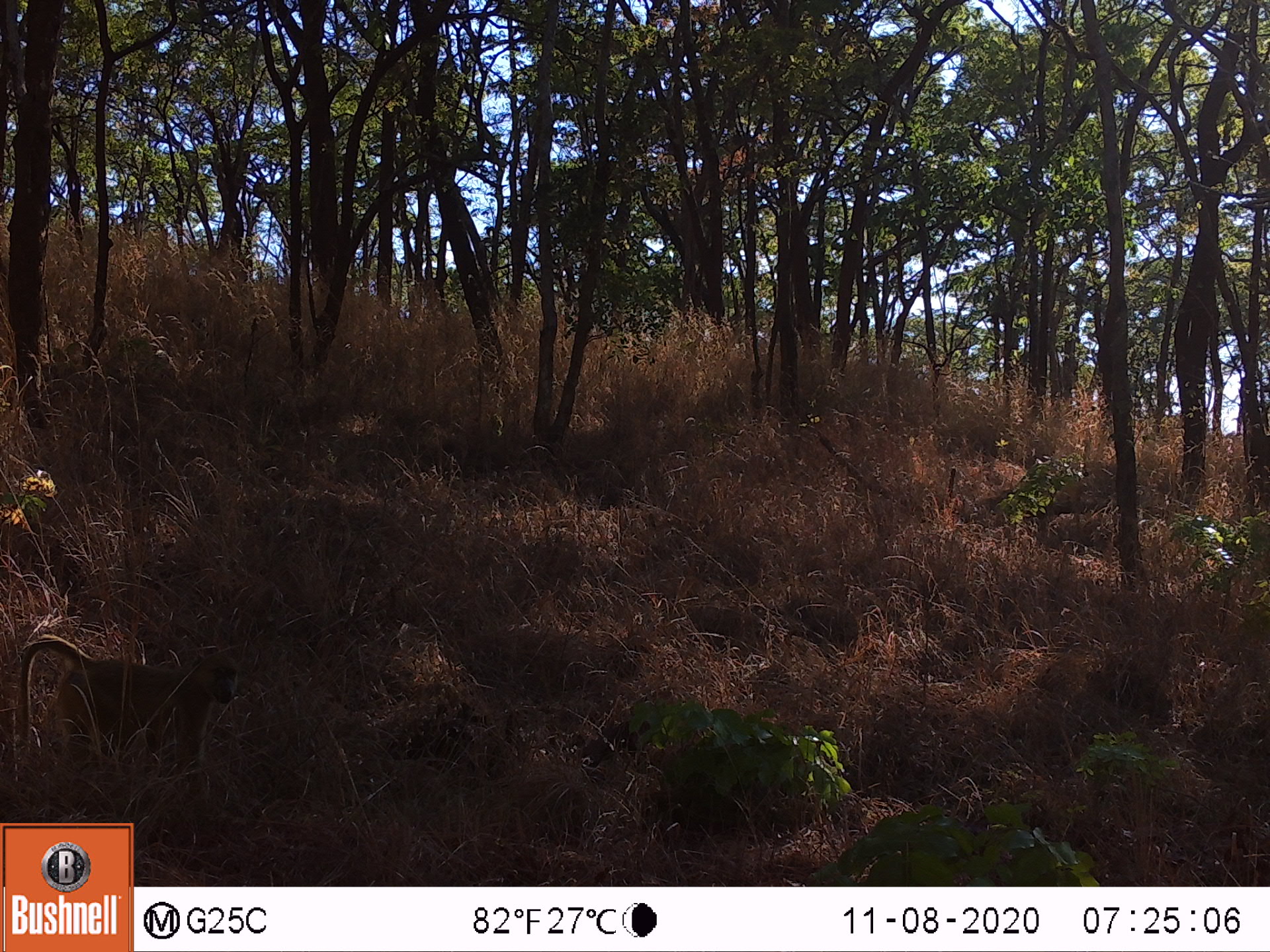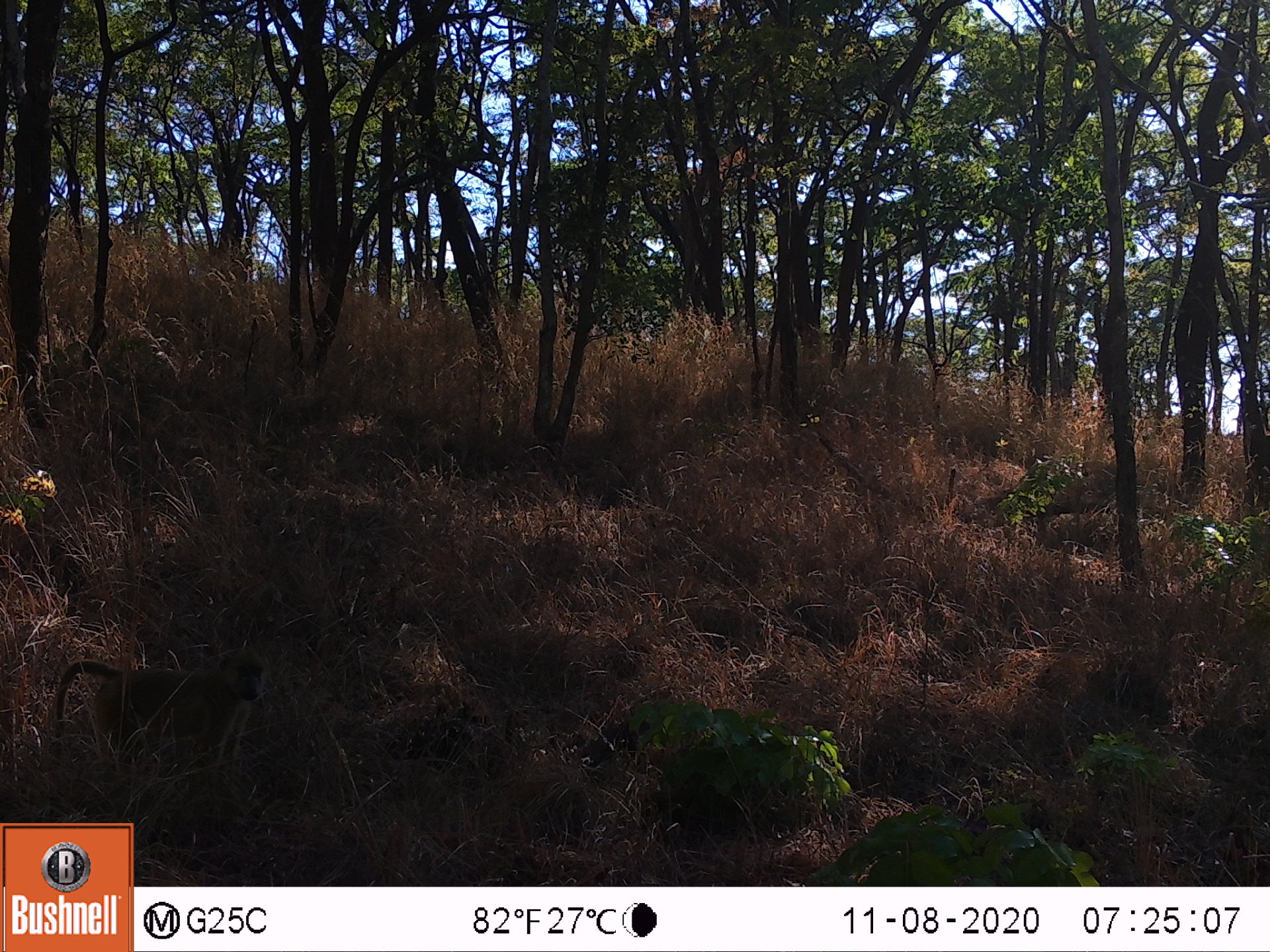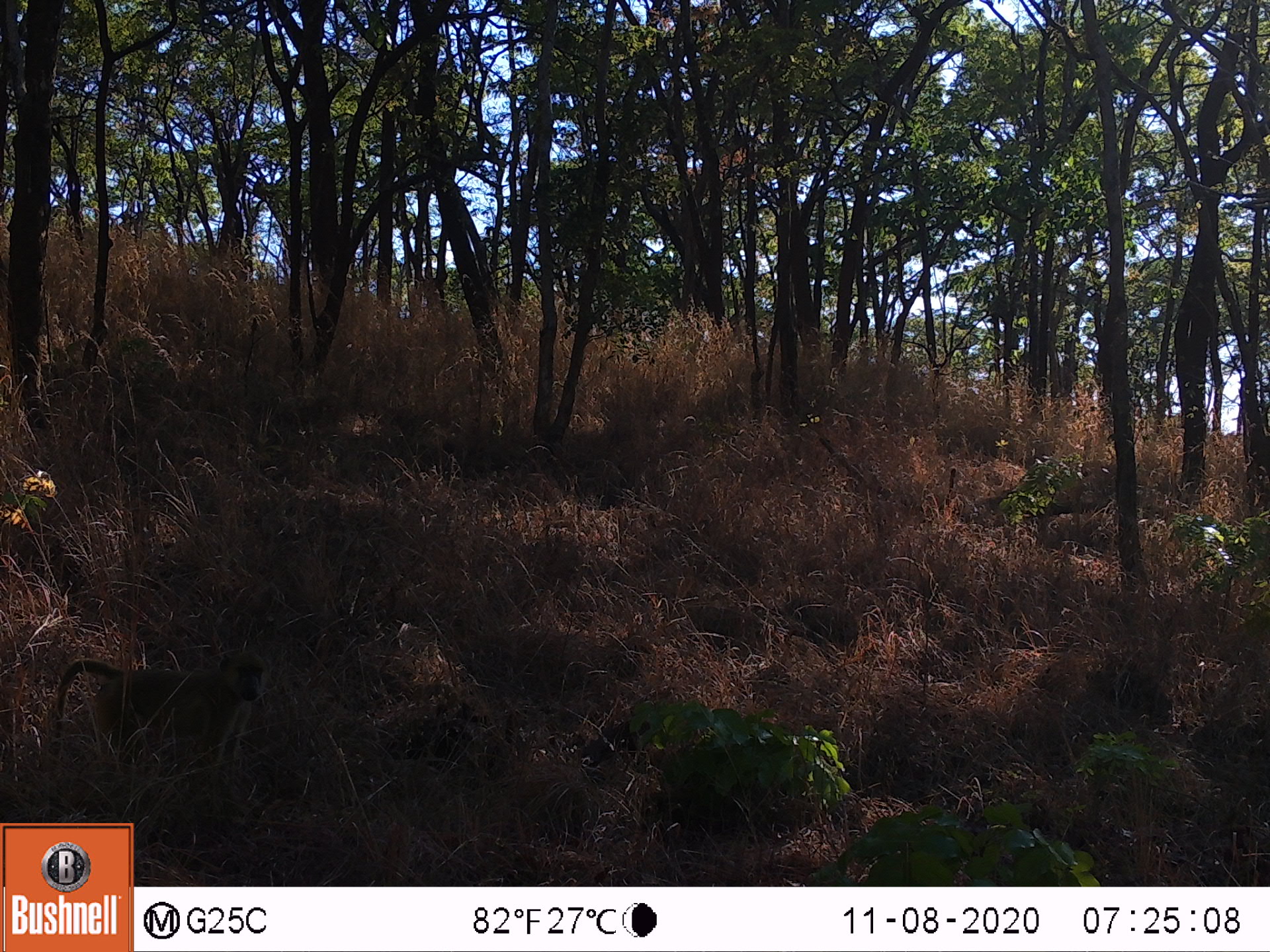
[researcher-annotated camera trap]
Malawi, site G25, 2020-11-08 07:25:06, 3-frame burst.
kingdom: Animalia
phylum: Chordata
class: Mammalia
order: Primates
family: Cercopithecidae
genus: Papio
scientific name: Papio cynocephalus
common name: yellow baboon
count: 1